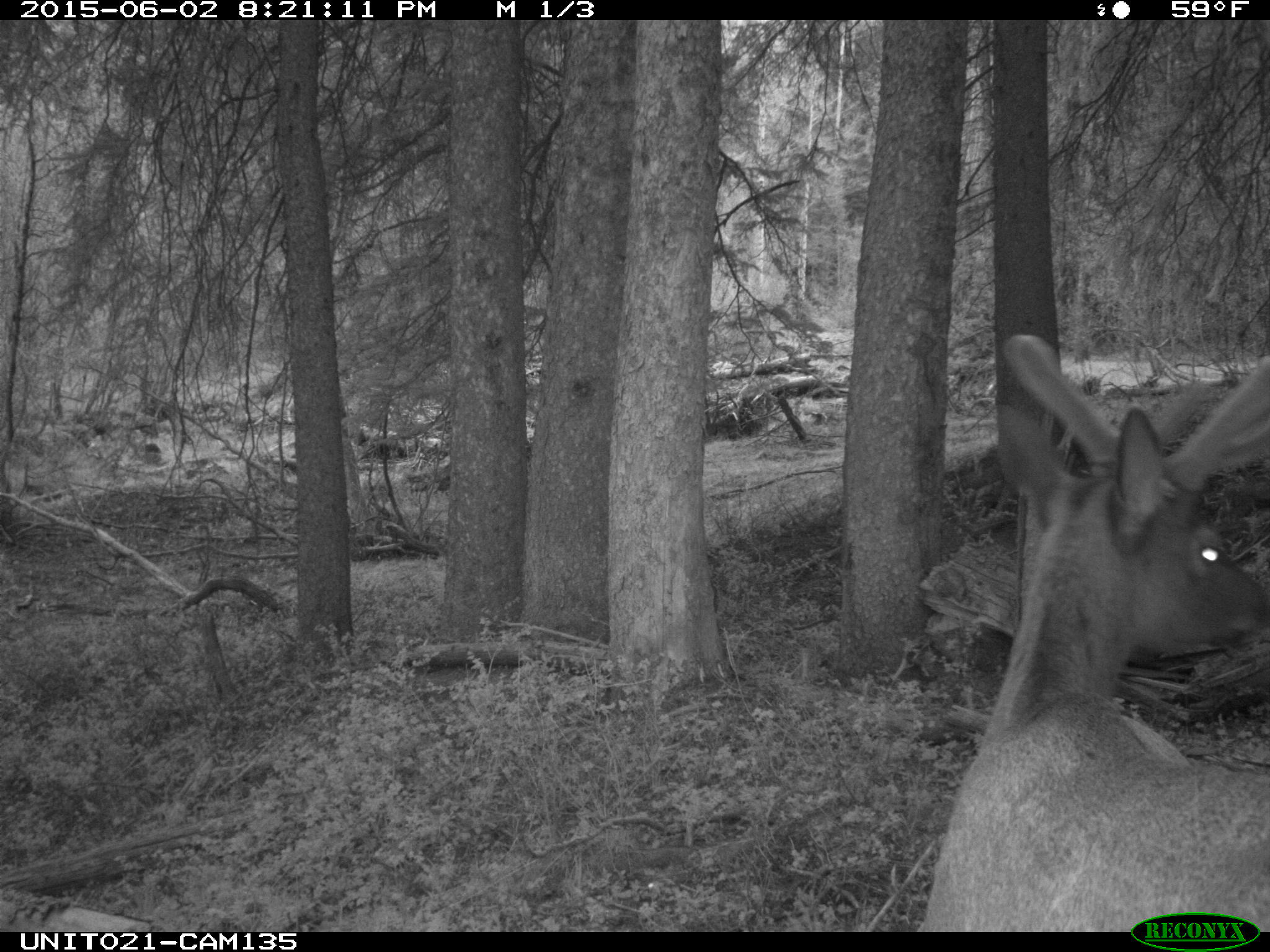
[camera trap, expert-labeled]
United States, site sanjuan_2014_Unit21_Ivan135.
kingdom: Animalia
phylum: Chordata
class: Mammalia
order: Artiodactyla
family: Cervidae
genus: Cervus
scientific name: Cervus elaphus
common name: red deer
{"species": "Cervus elaphus (red deer)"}